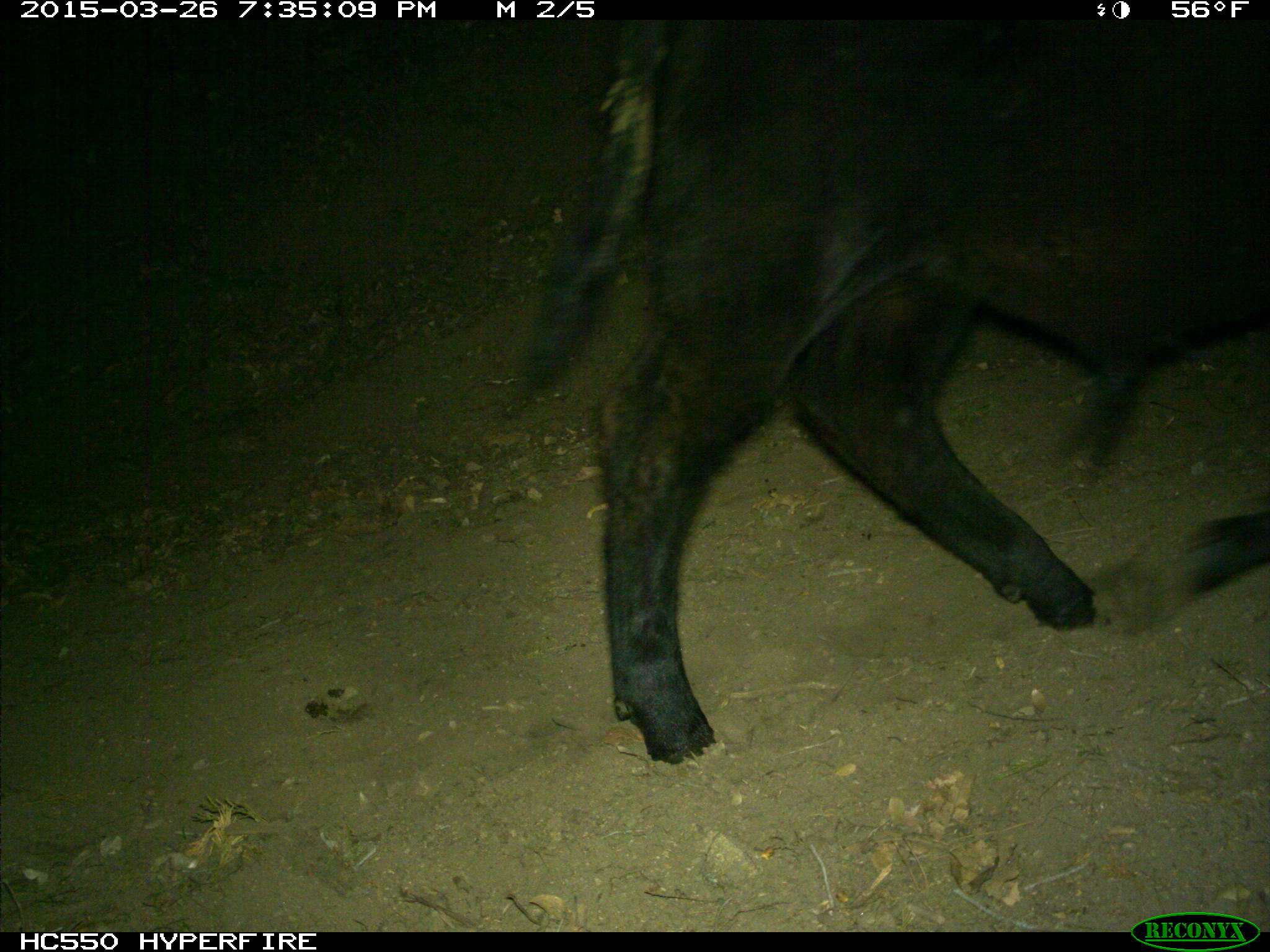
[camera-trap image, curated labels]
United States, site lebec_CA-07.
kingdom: Animalia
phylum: Chordata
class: Mammalia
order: Artiodactyla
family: Bovidae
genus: Bos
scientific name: Bos taurus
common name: domestic cow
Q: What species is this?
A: Bos taurus (domestic cow).